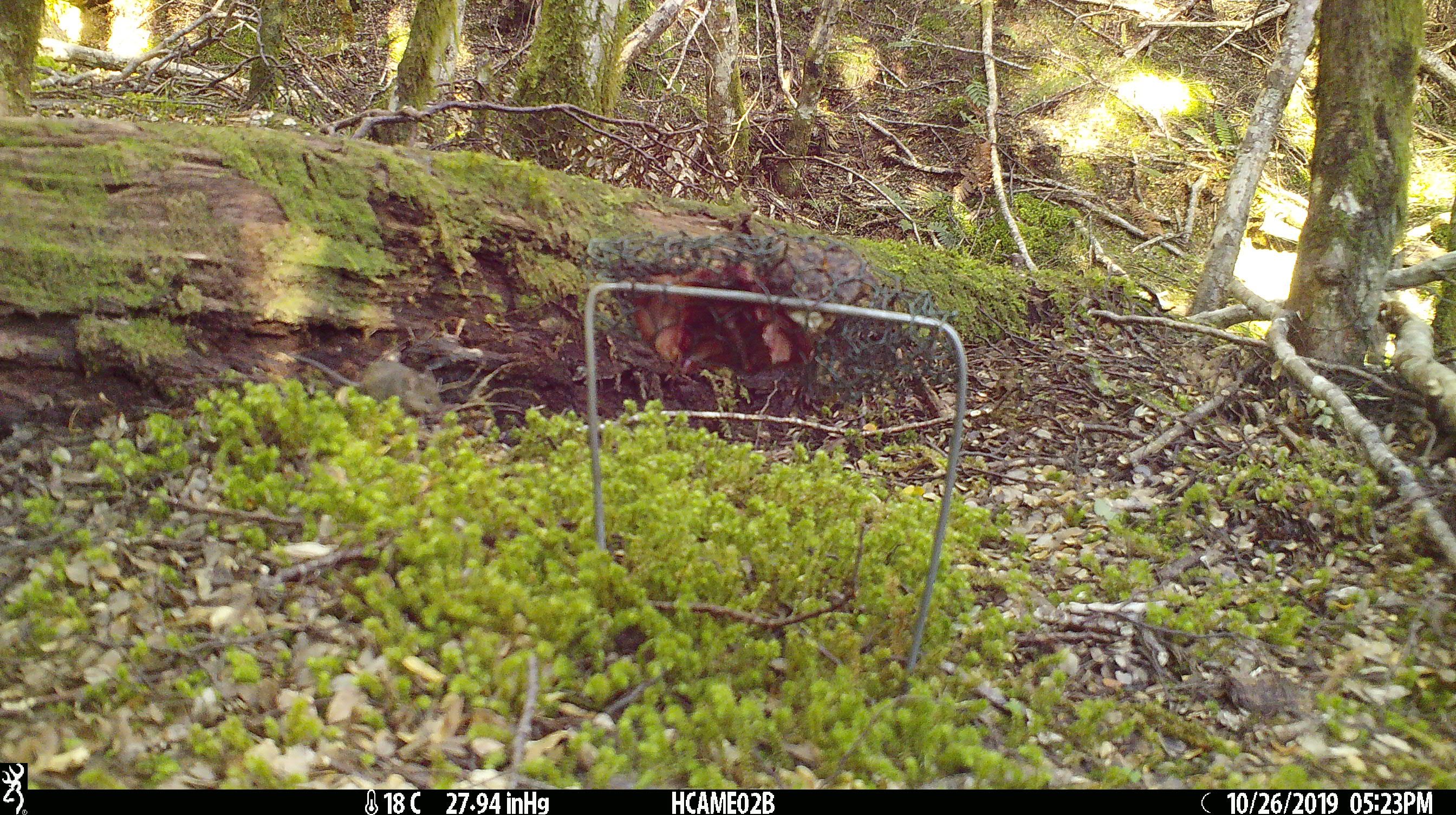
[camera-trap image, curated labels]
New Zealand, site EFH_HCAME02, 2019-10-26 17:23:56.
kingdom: Animalia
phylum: Chordata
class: Mammalia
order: Rodentia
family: Muridae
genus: Mus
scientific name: Mus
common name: mouse